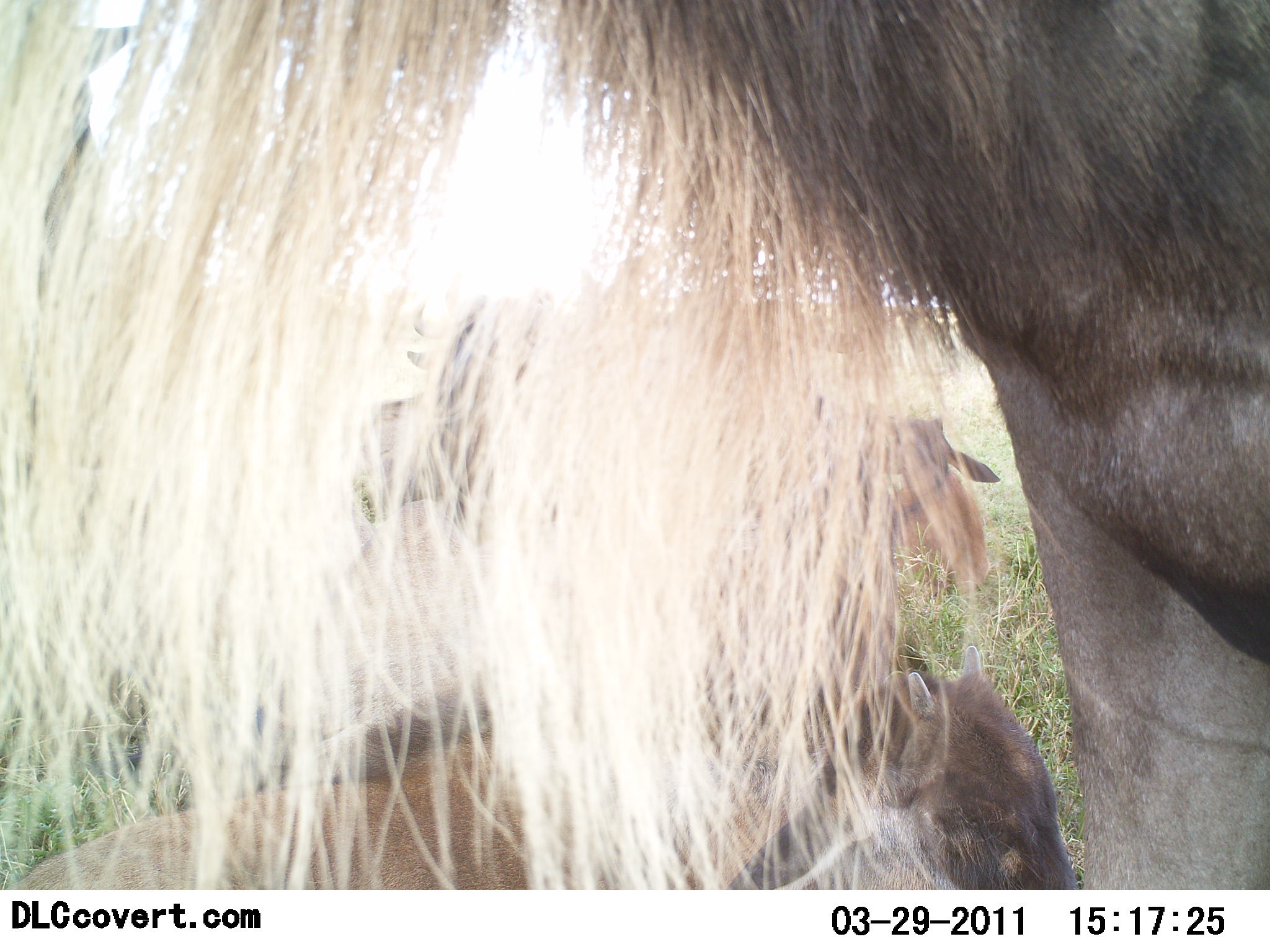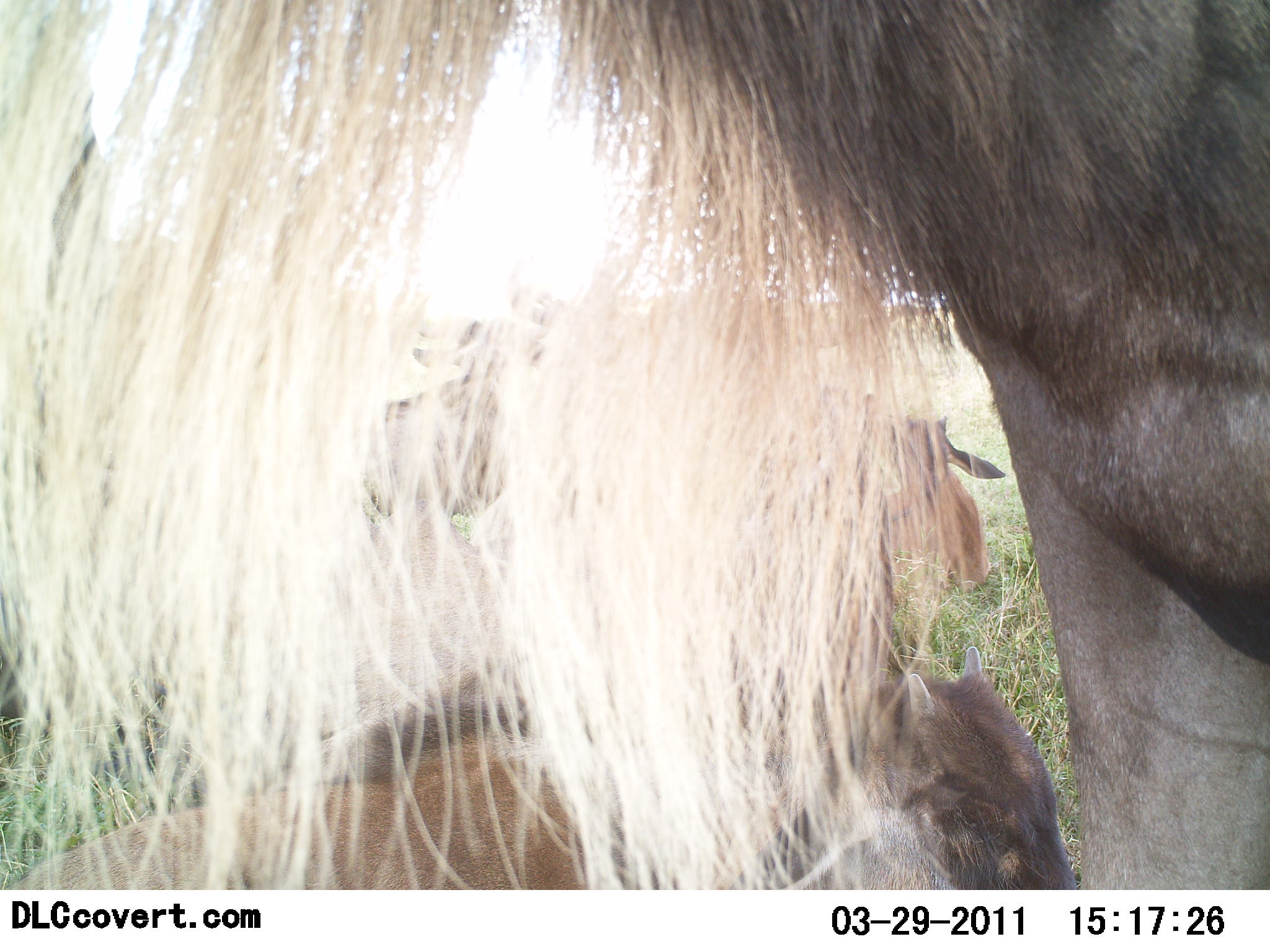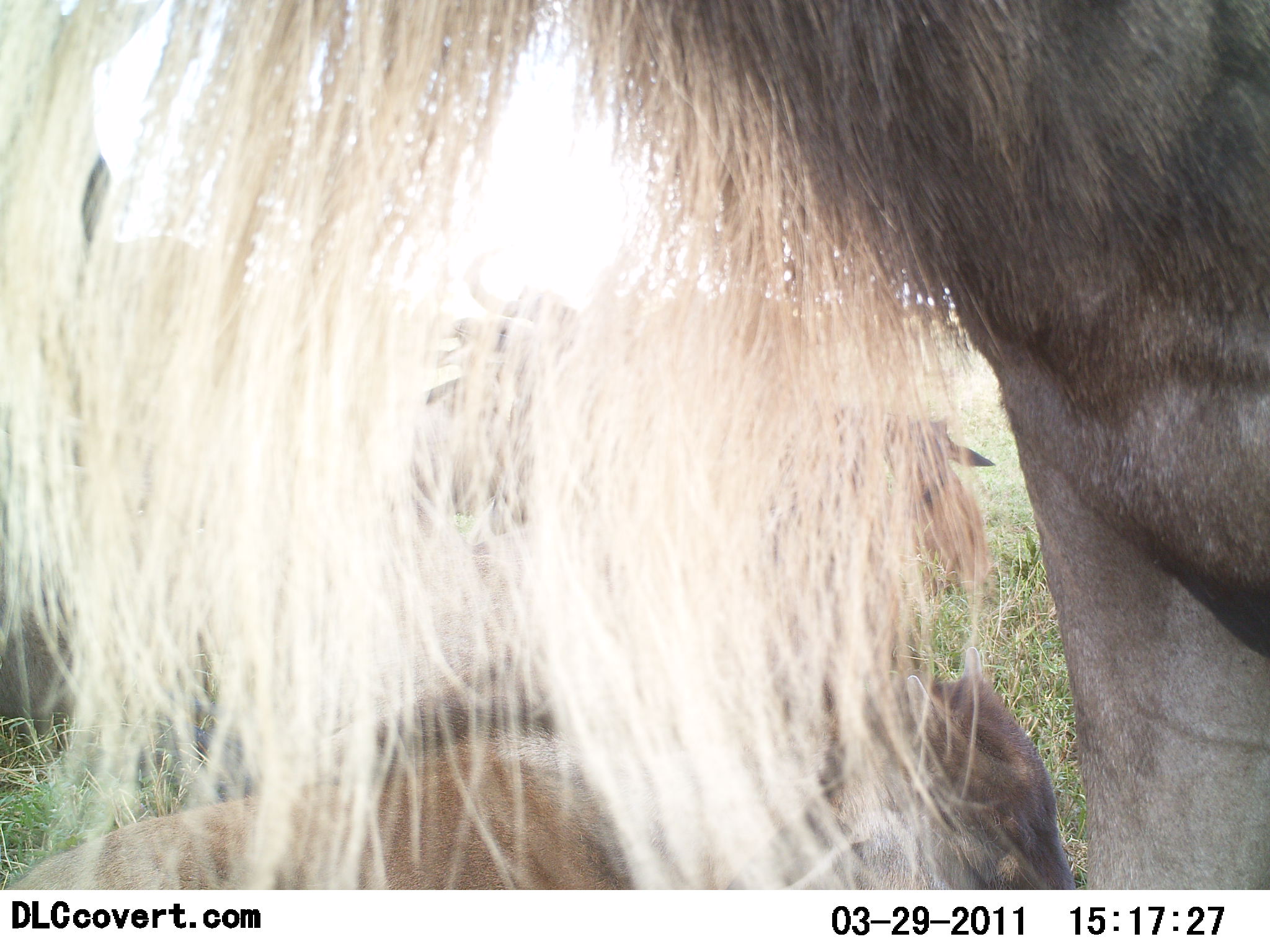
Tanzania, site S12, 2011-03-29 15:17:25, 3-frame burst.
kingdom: Animalia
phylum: Chordata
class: Mammalia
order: Artiodactyla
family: Bovidae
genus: Connochaetes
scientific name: Connochaetes taurinus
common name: blue wildebeest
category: wildebeest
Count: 3.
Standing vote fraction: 73%.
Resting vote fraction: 82%.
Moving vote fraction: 0%.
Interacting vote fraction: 0%.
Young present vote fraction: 9%.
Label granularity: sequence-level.